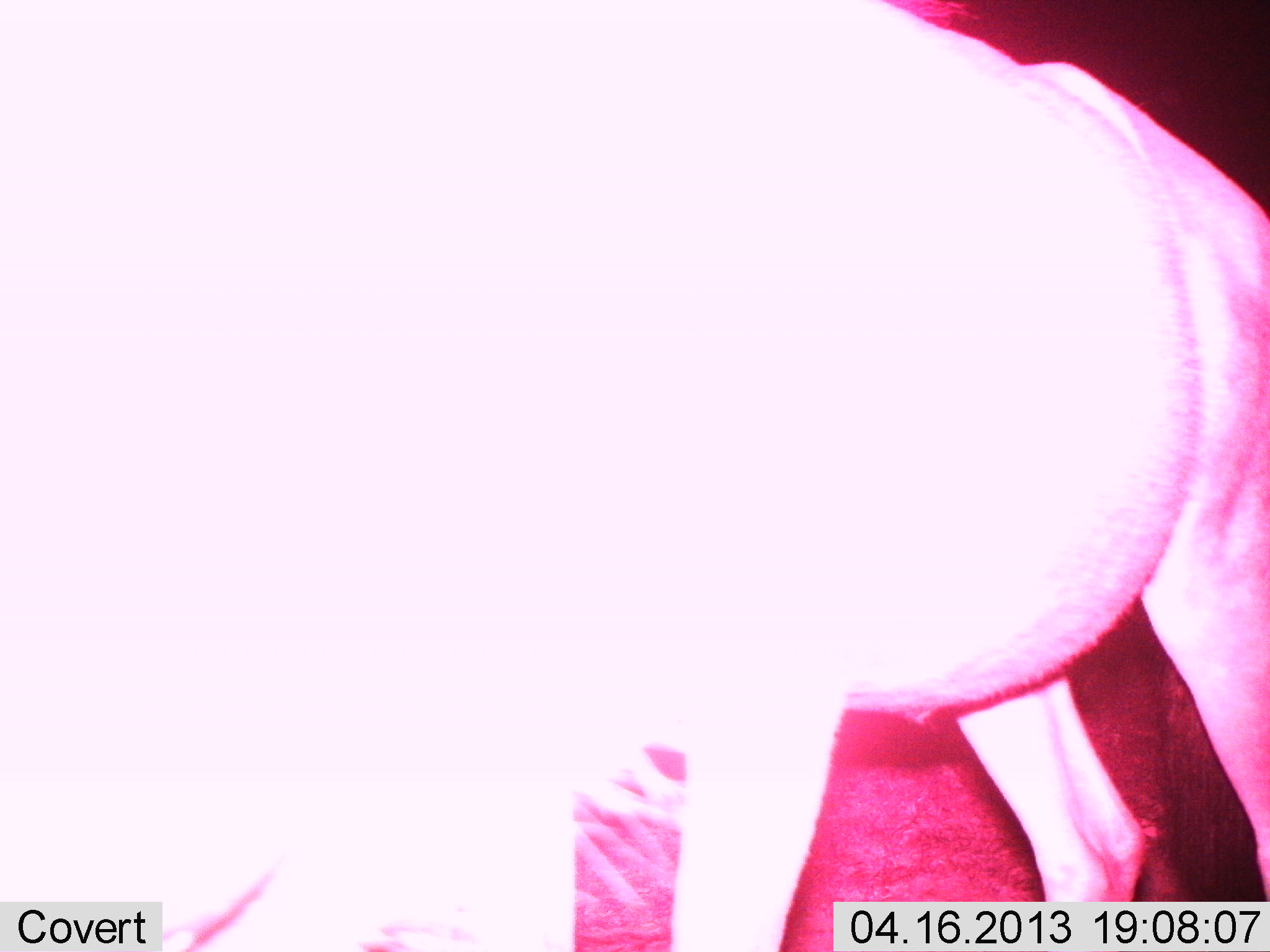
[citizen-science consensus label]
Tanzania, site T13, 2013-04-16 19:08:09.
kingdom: Animalia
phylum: Chordata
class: Mammalia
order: Artiodactyla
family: Bovidae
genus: Connochaetes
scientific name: Connochaetes taurinus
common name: blue wildebeest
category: wildebeest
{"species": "wildebeest (blue wildebeest) (Connochaetes taurinus)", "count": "1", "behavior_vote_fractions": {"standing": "93%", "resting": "0%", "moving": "7%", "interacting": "0%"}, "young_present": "0%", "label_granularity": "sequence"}